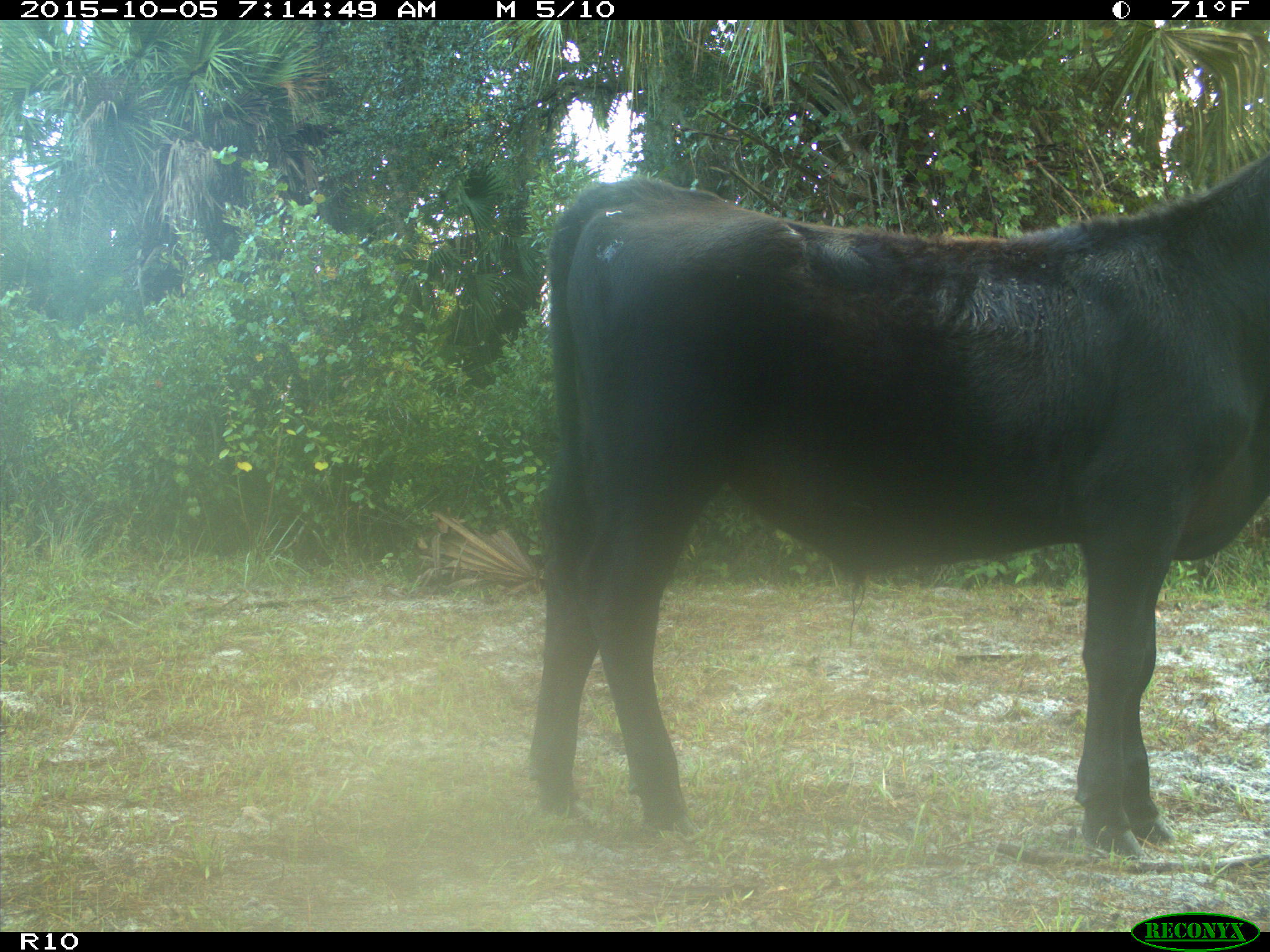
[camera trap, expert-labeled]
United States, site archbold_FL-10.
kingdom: Animalia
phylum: Chordata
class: Mammalia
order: Artiodactyla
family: Bovidae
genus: Bos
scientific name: Bos taurus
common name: domestic cow